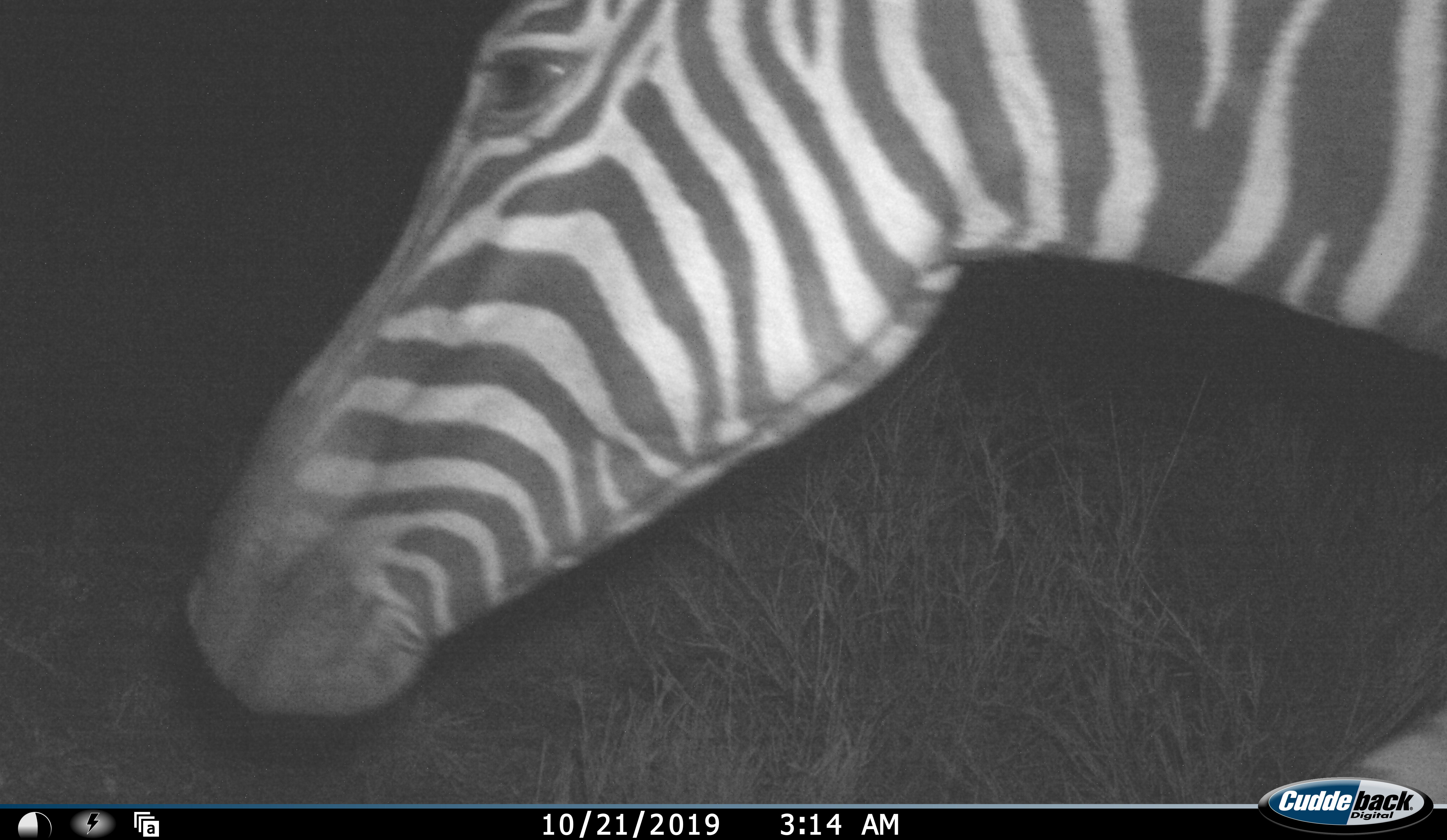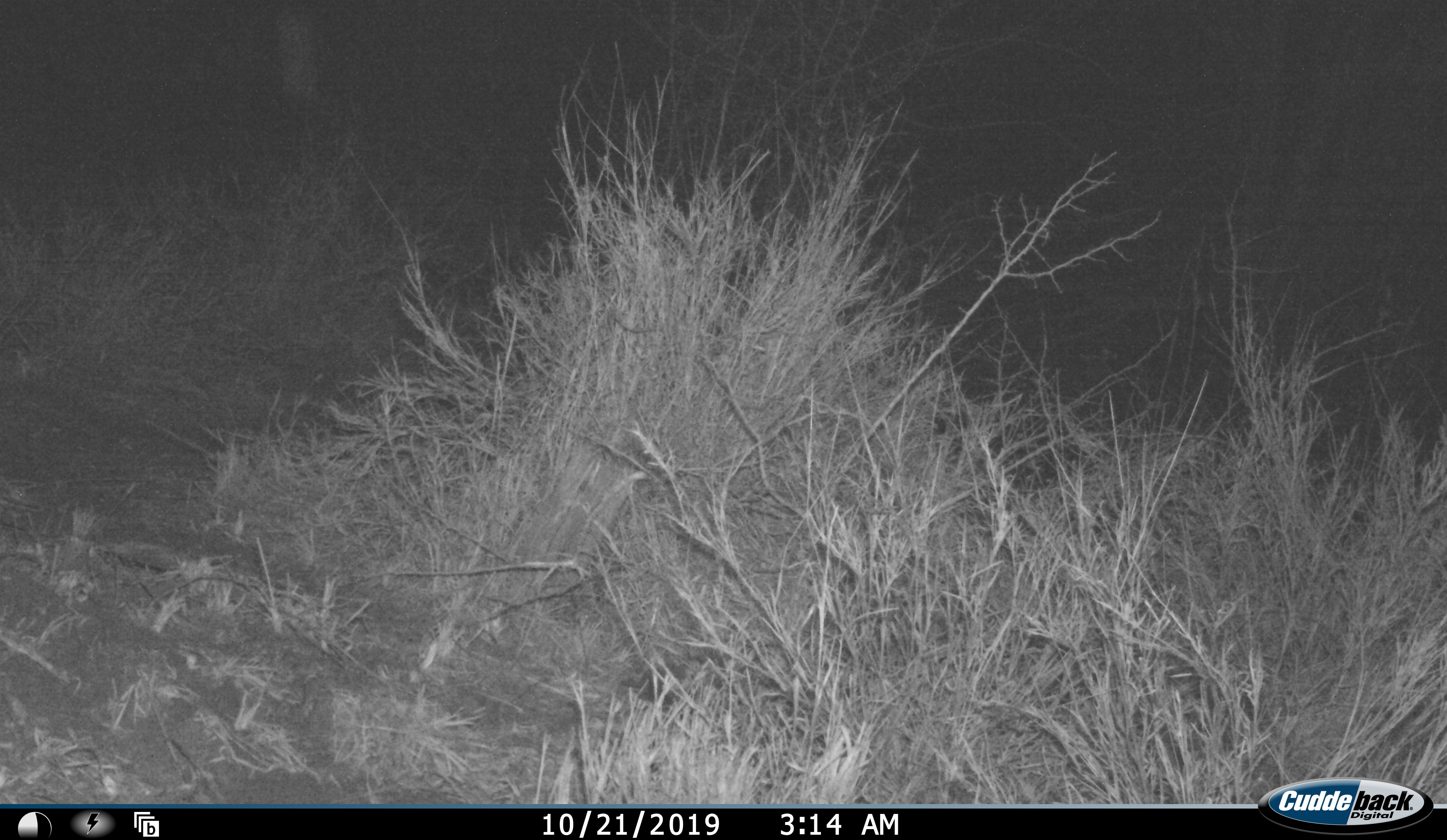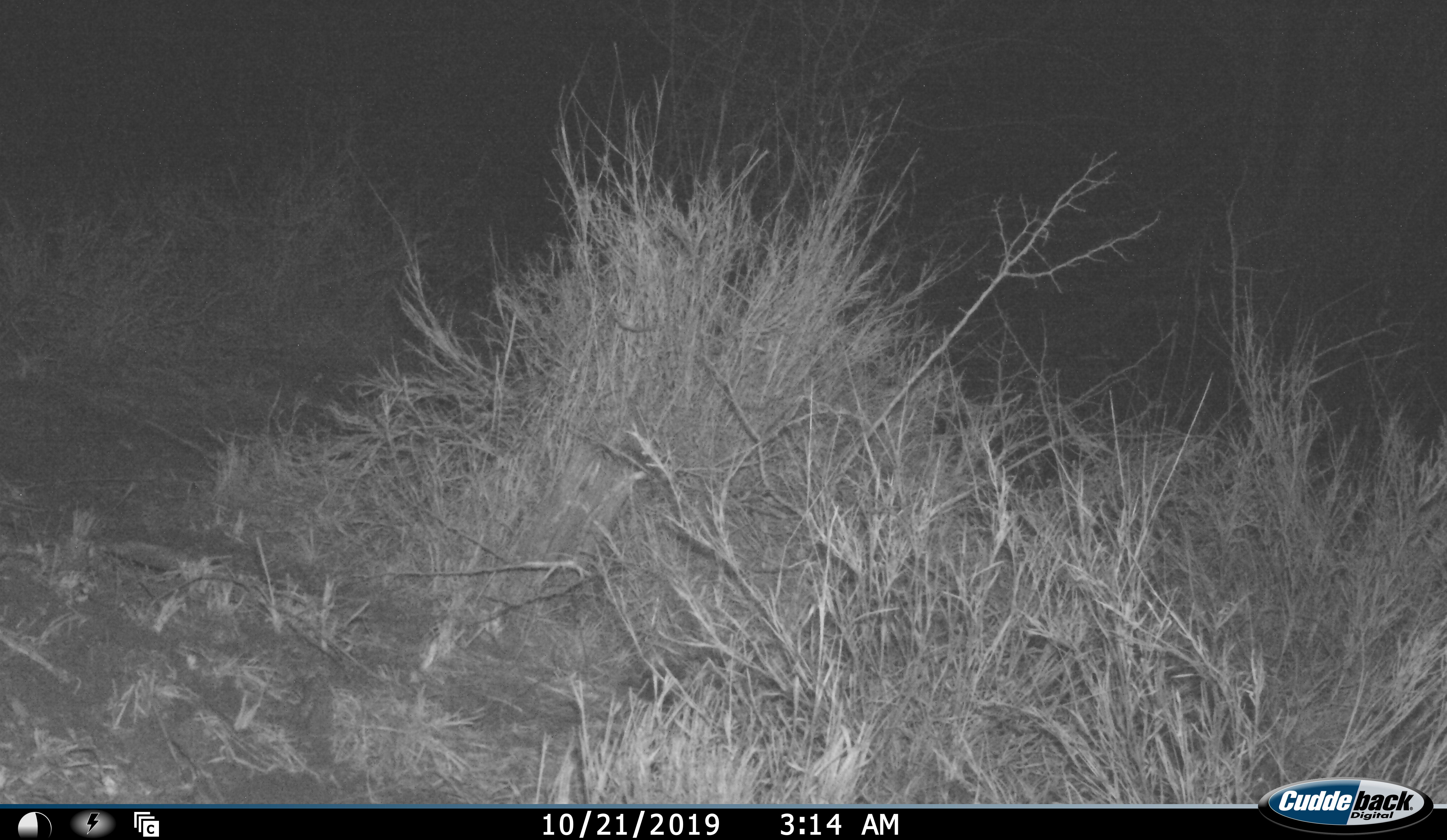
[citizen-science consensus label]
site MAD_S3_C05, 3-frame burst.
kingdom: Animalia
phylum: Chordata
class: Mammalia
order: Perissodactyla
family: Equidae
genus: Equus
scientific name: Equus quagga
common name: plains zebra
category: zebraplains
Zebraplains (plains zebra) (Equus quagga), count 1. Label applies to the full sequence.